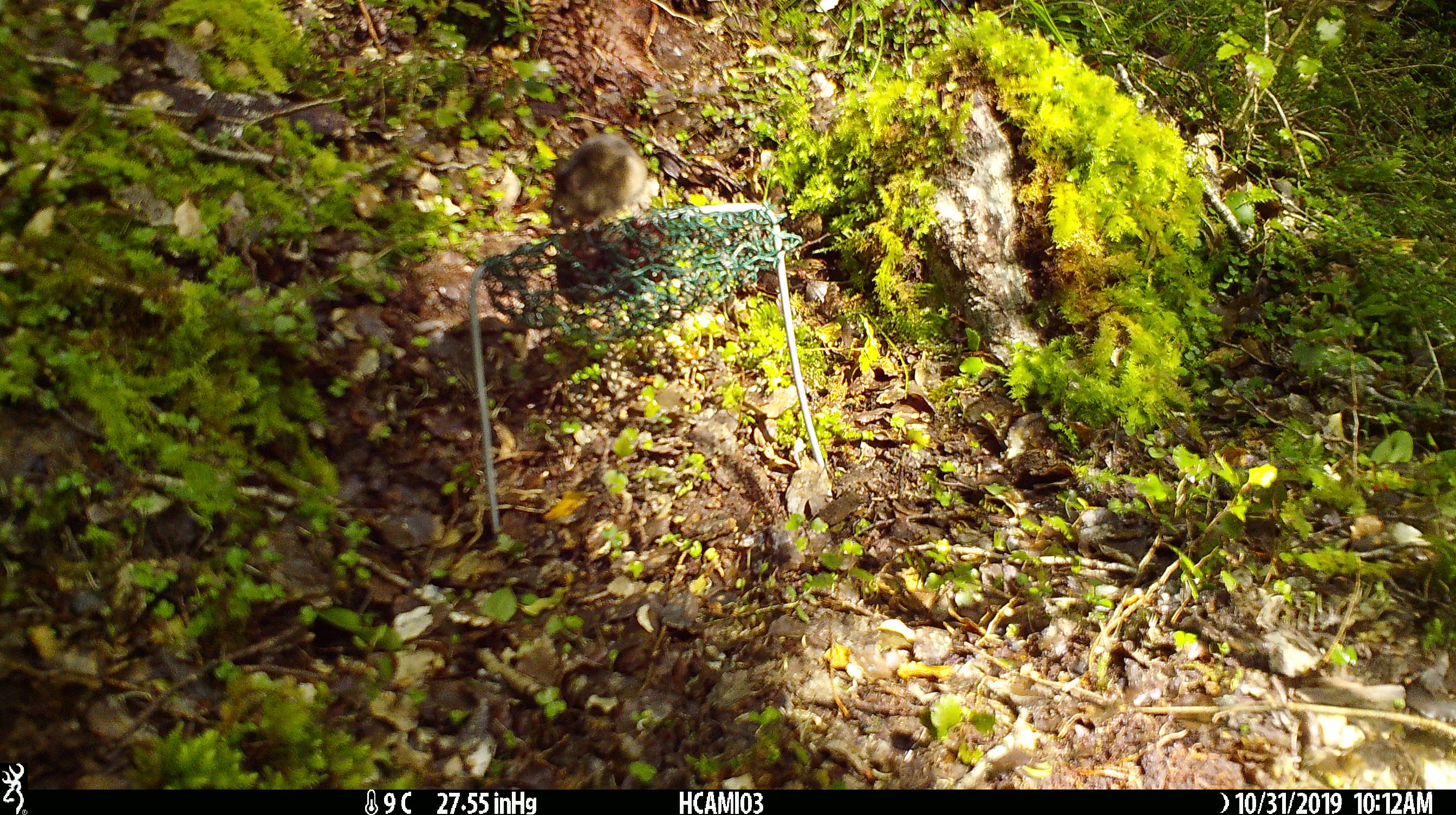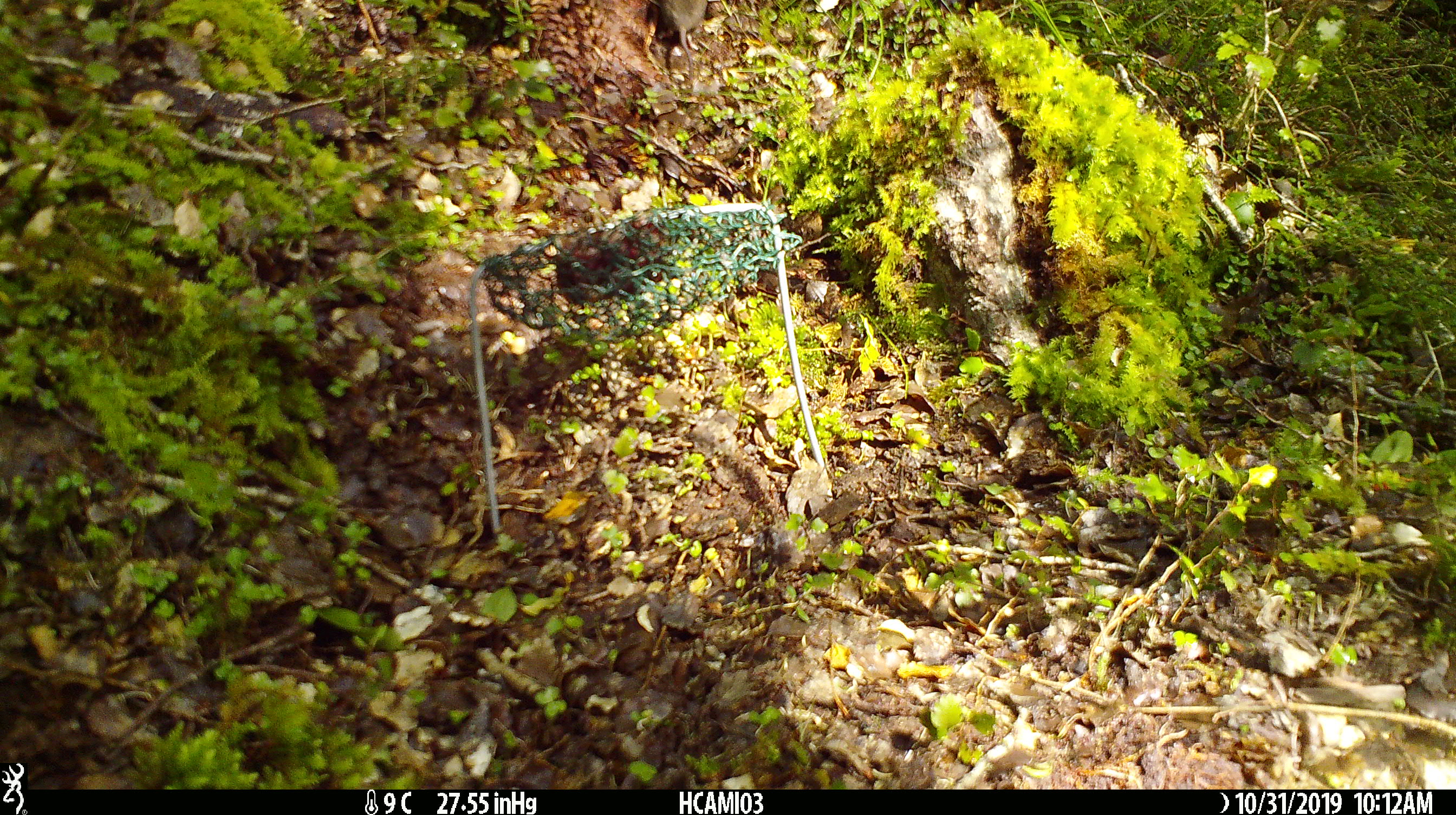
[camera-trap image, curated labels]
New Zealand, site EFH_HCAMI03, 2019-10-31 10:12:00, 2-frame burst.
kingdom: Animalia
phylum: Chordata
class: Mammalia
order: Rodentia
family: Muridae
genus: Mus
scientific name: Mus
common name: mouse